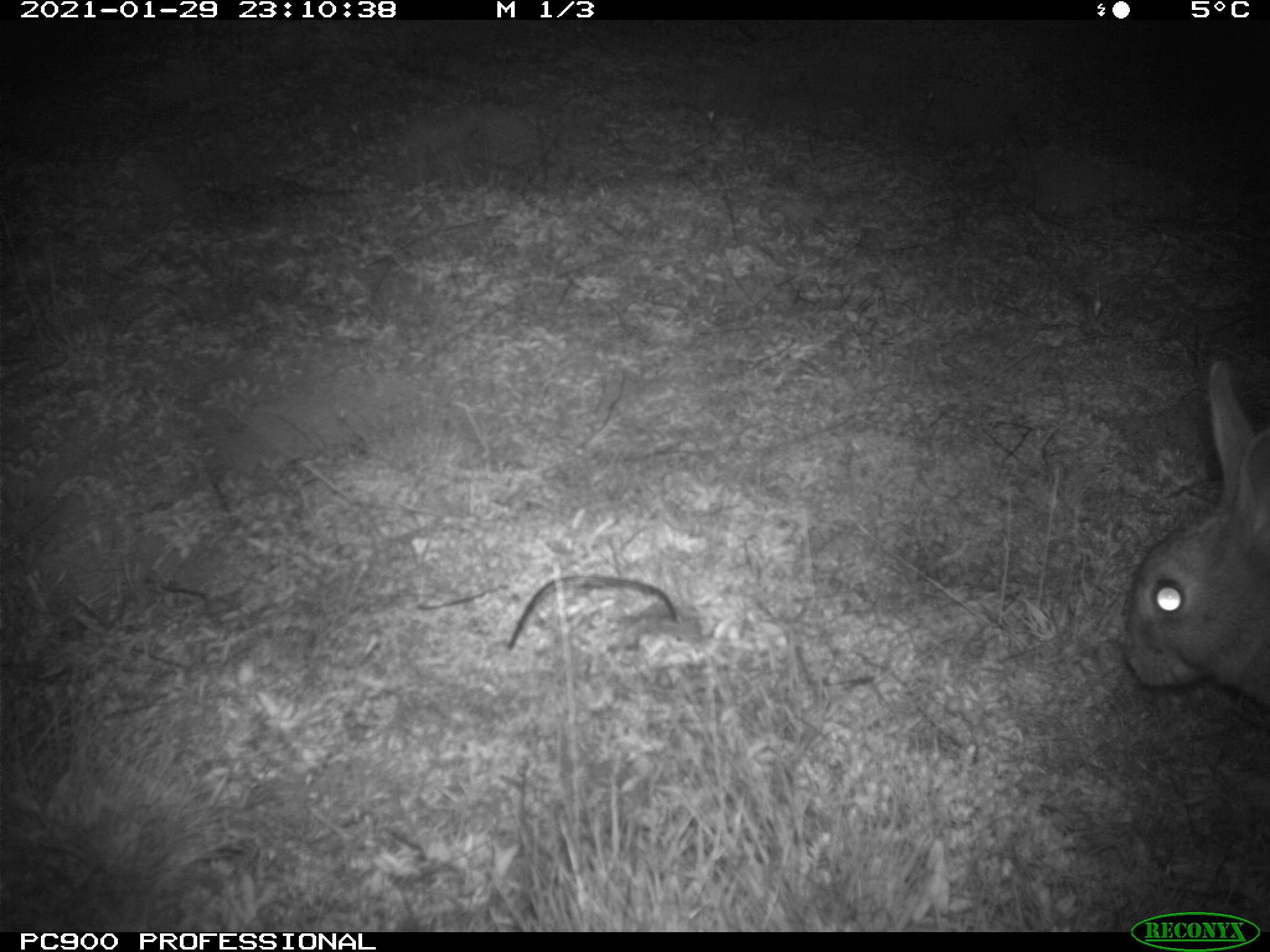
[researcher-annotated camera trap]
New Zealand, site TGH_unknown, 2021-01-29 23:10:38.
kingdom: Animalia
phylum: Chordata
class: Mammalia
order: Lagomorpha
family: Leporidae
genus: Oryctolagus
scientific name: Oryctolagus cuniculus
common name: european rabbit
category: rabbit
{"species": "rabbit (european rabbit) (Oryctolagus cuniculus)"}